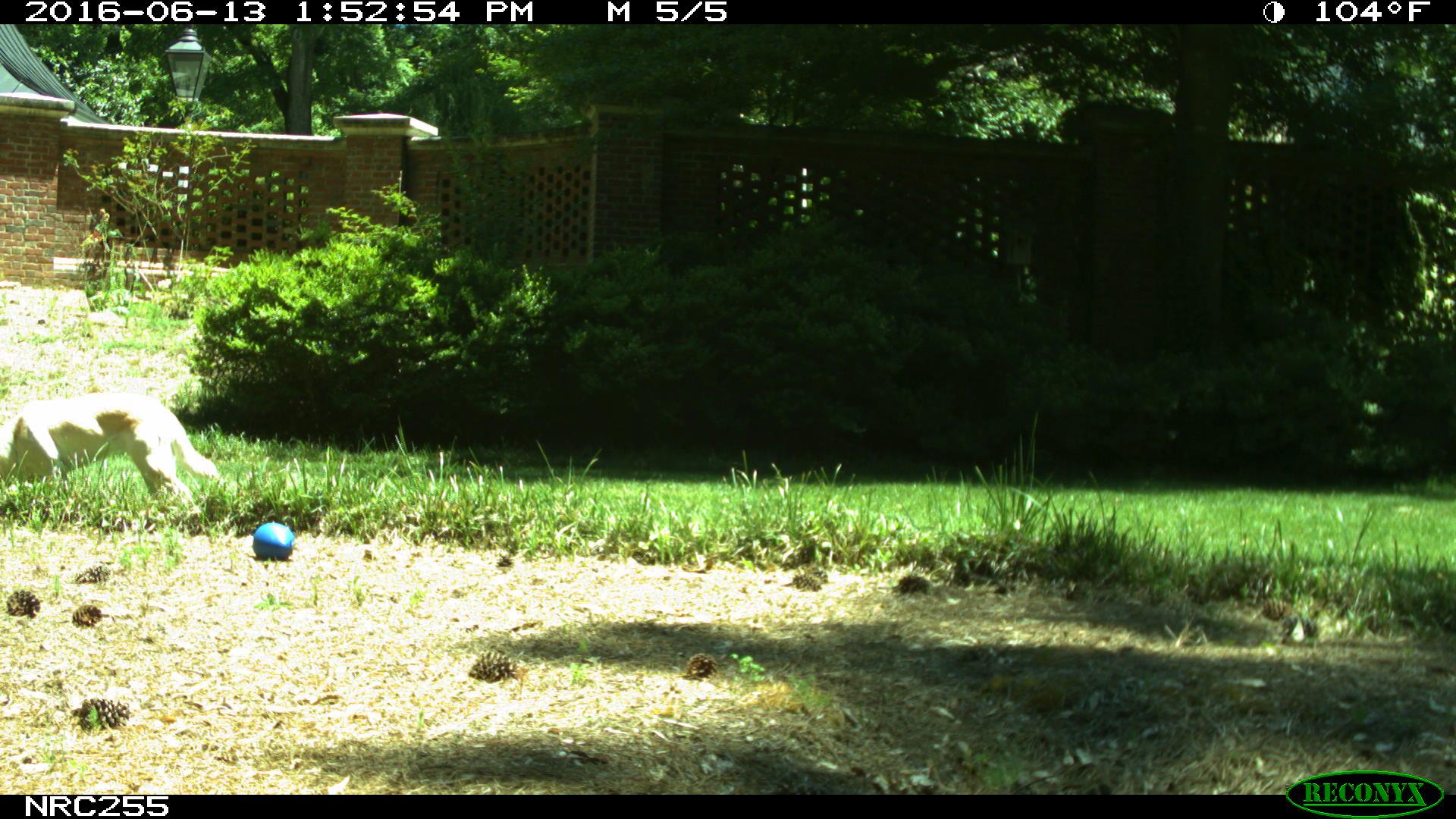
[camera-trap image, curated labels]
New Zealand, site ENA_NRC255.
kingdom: Animalia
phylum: Chordata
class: Mammalia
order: Carnivora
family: Canidae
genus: Canis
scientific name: Canis familiaris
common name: domestic dog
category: dog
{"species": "dog (domestic dog) (Canis familiaris)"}